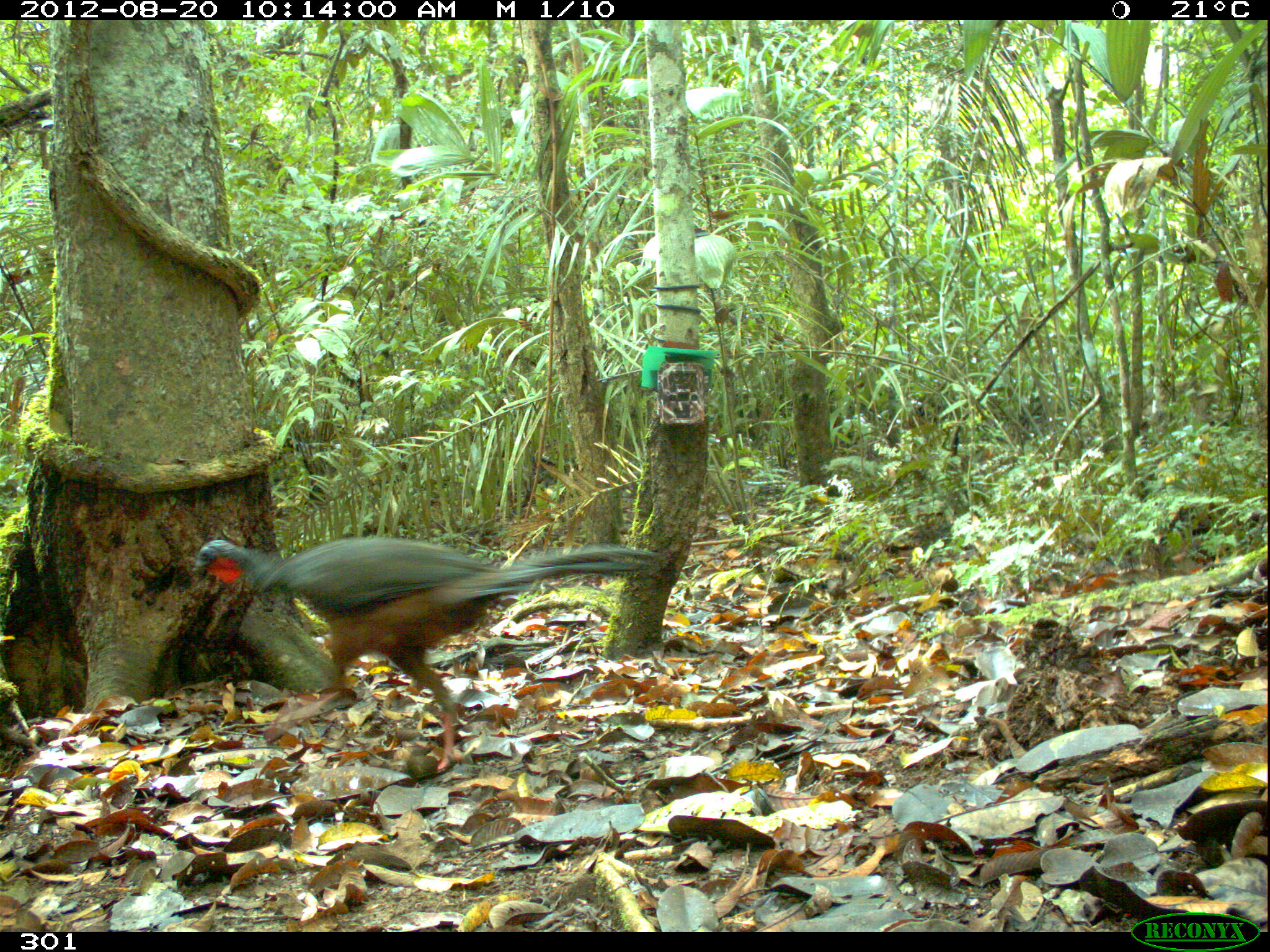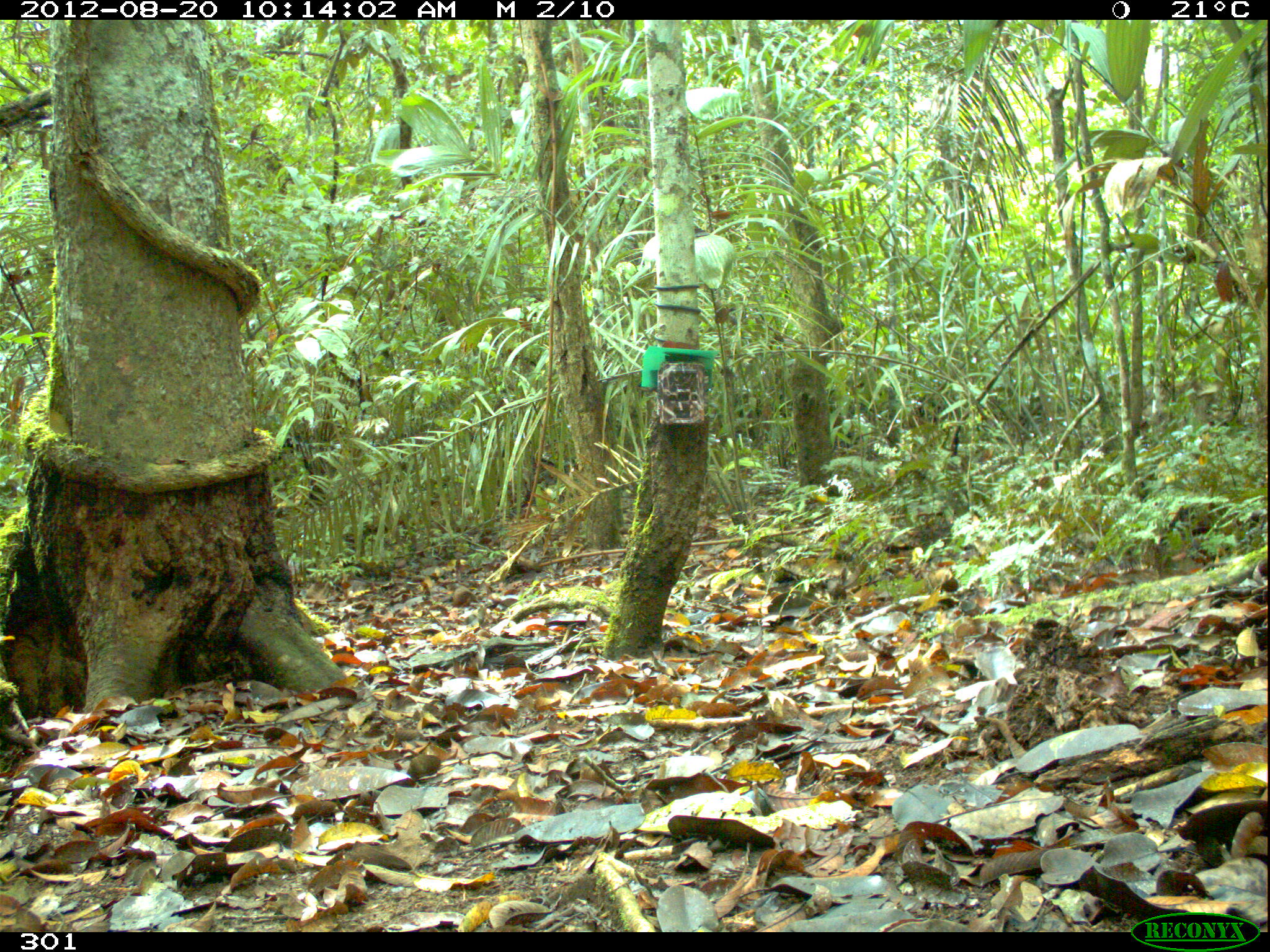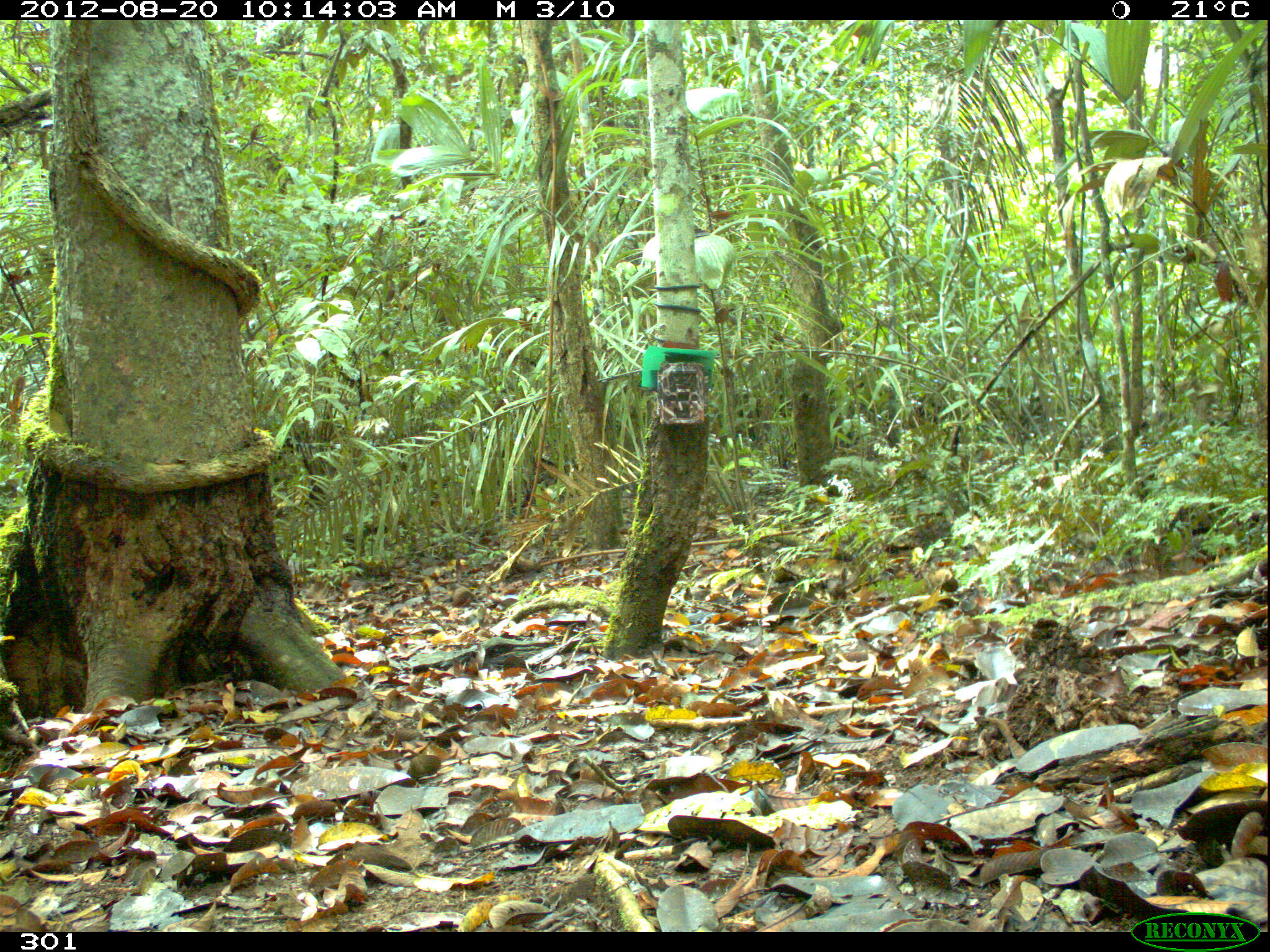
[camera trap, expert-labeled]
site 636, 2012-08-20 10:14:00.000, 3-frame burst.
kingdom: Animalia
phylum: Chordata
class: Aves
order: Galliformes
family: Cracidae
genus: Penelope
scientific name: Penelope jacquacu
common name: spix's guan